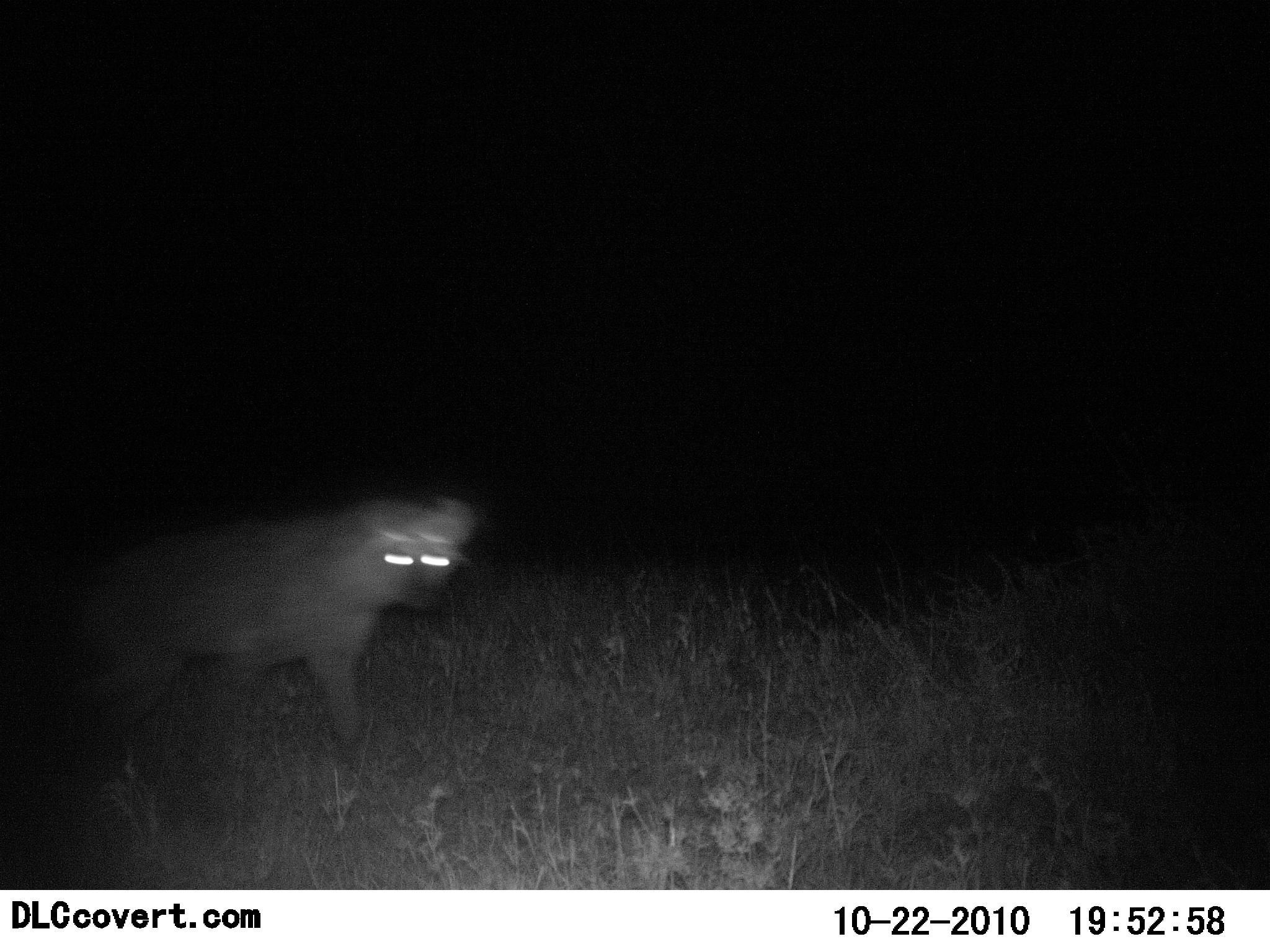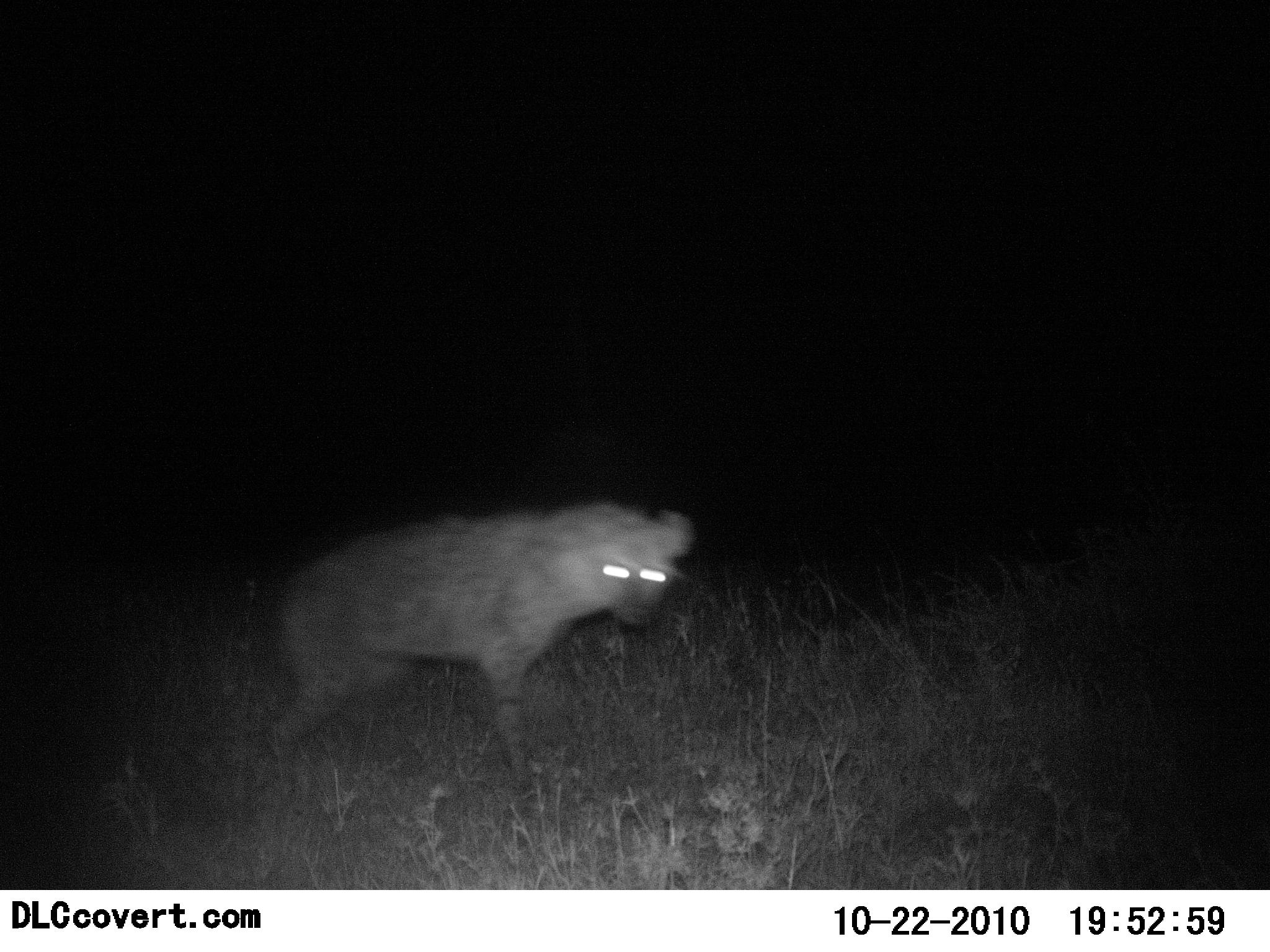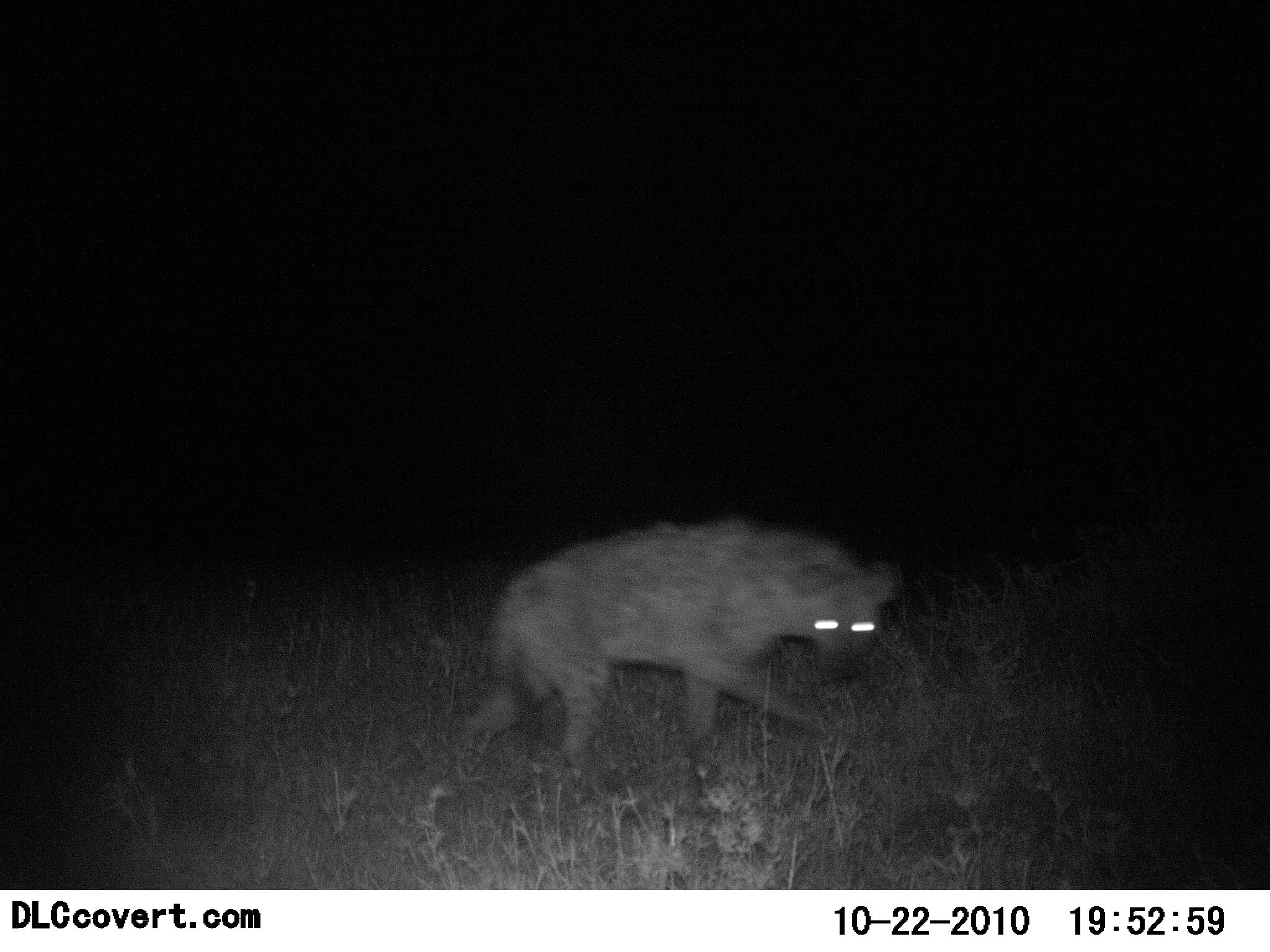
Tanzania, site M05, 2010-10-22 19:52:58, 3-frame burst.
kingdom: Animalia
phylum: Chordata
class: Mammalia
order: Carnivora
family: Hyaenidae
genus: Crocuta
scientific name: Crocuta crocuta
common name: spotted hyena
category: hyenaspotted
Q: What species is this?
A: Hyenaspotted (spotted hyena) (Crocuta crocuta).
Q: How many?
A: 1.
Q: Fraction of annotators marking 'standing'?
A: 0%.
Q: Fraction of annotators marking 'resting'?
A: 0%.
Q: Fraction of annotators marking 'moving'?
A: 100%.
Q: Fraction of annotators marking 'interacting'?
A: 0%.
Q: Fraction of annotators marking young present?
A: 0%.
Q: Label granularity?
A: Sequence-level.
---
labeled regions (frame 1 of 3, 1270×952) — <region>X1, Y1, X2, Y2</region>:
animal: <region>59, 497, 474, 810</region>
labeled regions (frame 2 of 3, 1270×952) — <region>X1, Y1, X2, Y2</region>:
animal: <region>264, 505, 693, 800</region>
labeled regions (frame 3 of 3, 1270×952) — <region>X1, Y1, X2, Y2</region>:
animal: <region>455, 521, 898, 780</region>